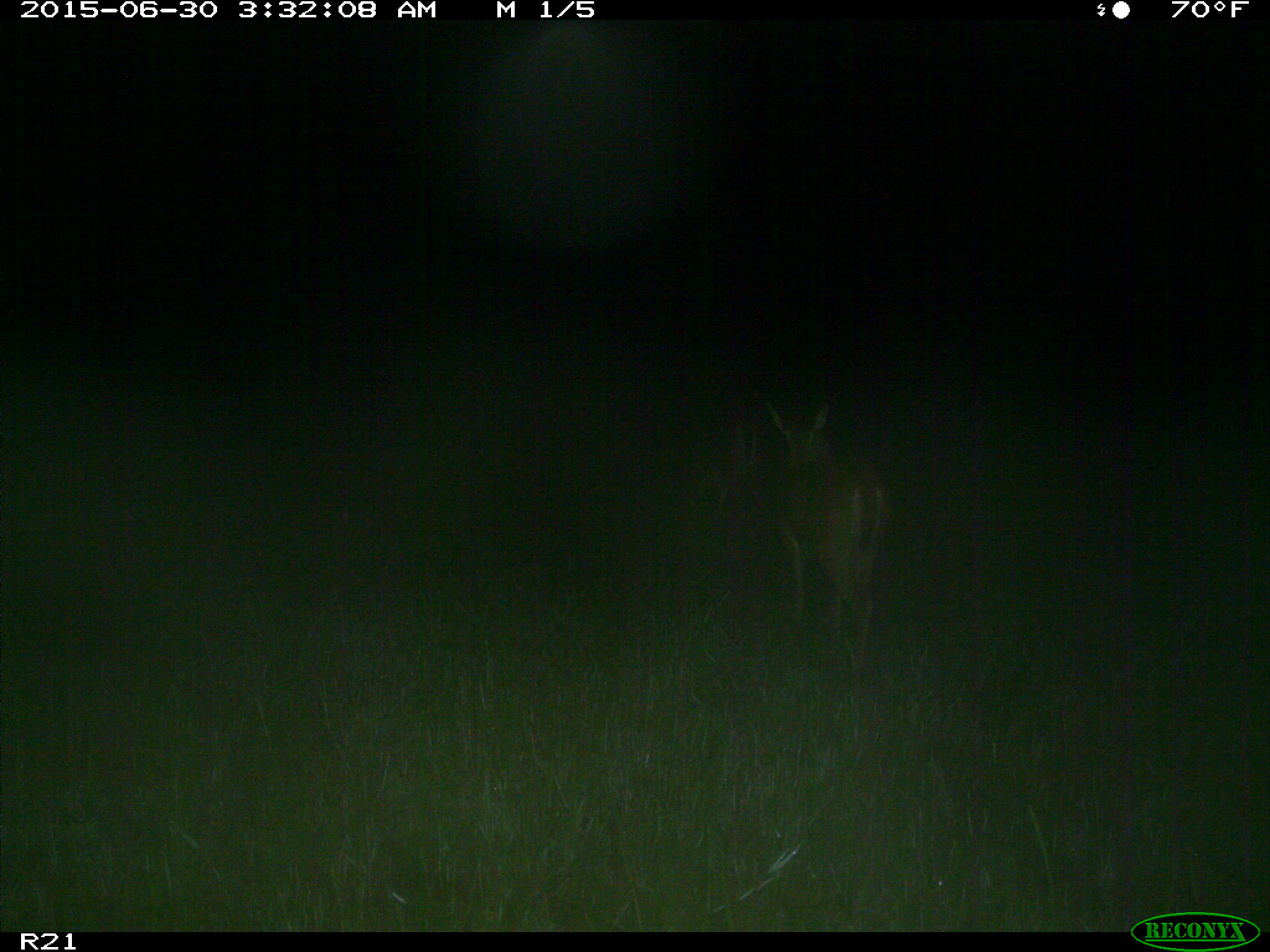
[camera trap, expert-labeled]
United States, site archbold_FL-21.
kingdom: Animalia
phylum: Chordata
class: Mammalia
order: Artiodactyla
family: Cervidae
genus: Odocoileus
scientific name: Odocoileus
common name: deer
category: unidentified deer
Unidentified deer (deer) (Odocoileus).